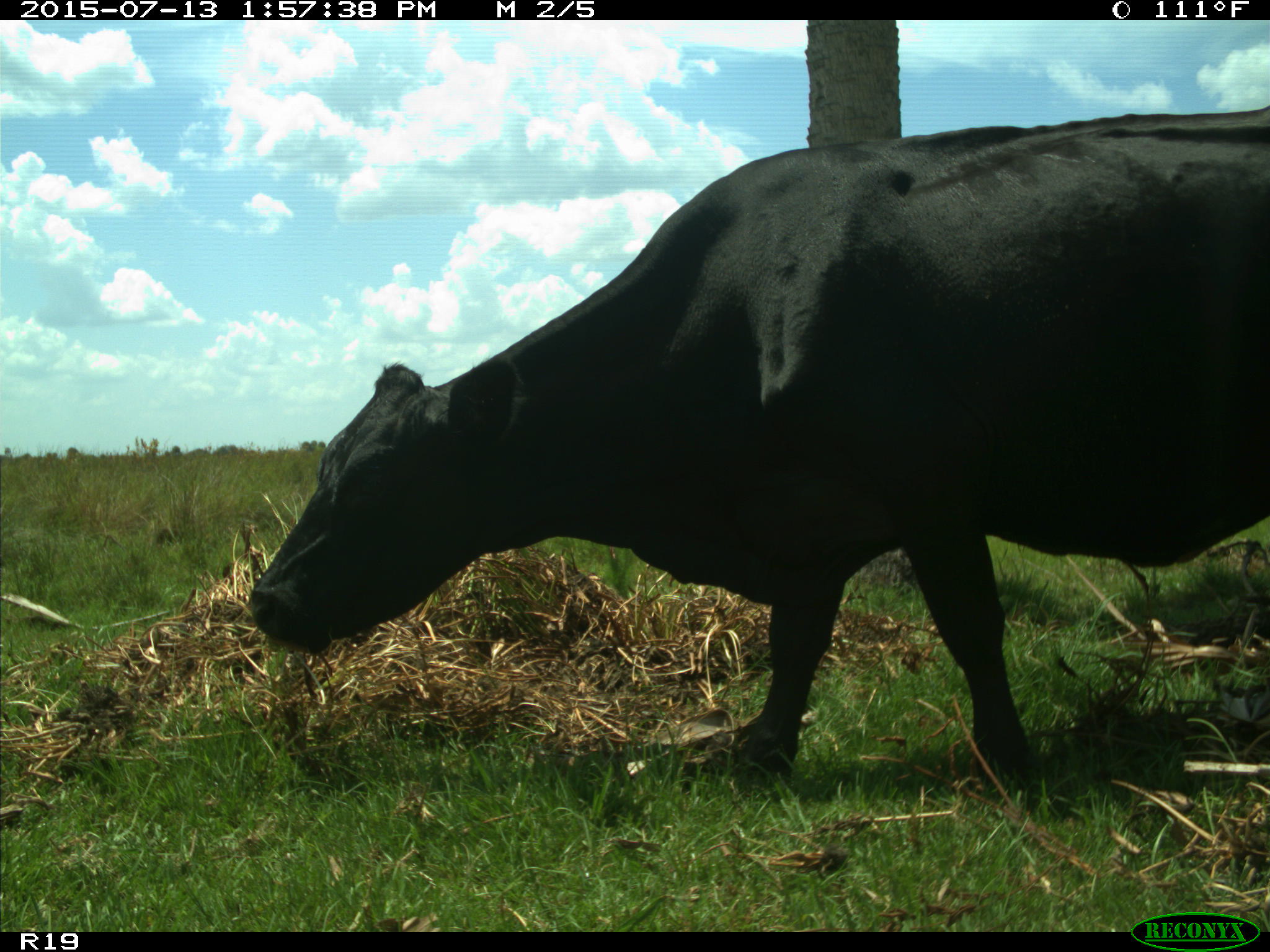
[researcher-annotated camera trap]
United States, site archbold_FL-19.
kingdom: Animalia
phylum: Chordata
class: Mammalia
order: Artiodactyla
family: Bovidae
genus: Bos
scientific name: Bos taurus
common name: domestic cow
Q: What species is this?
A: Bos taurus (domestic cow).